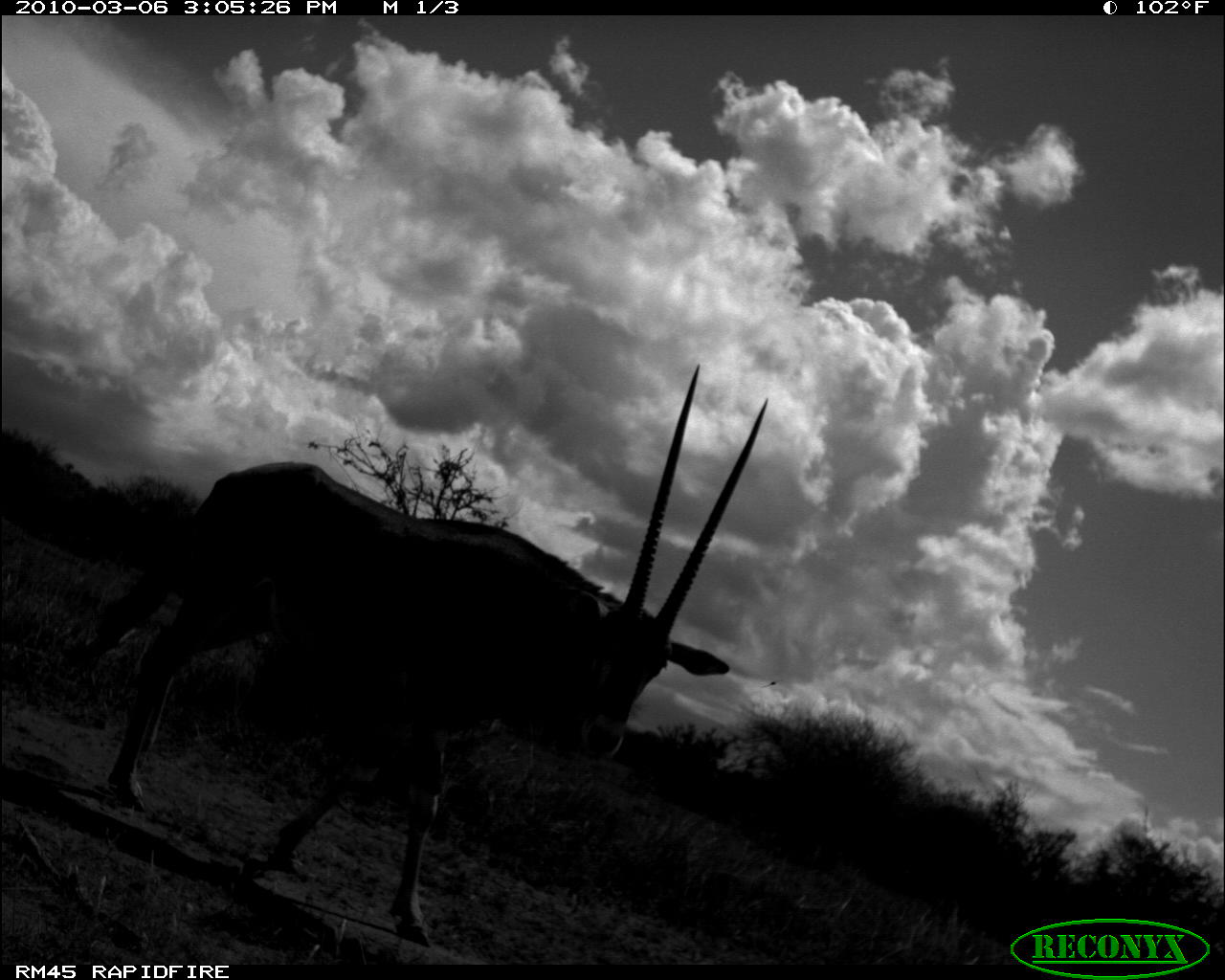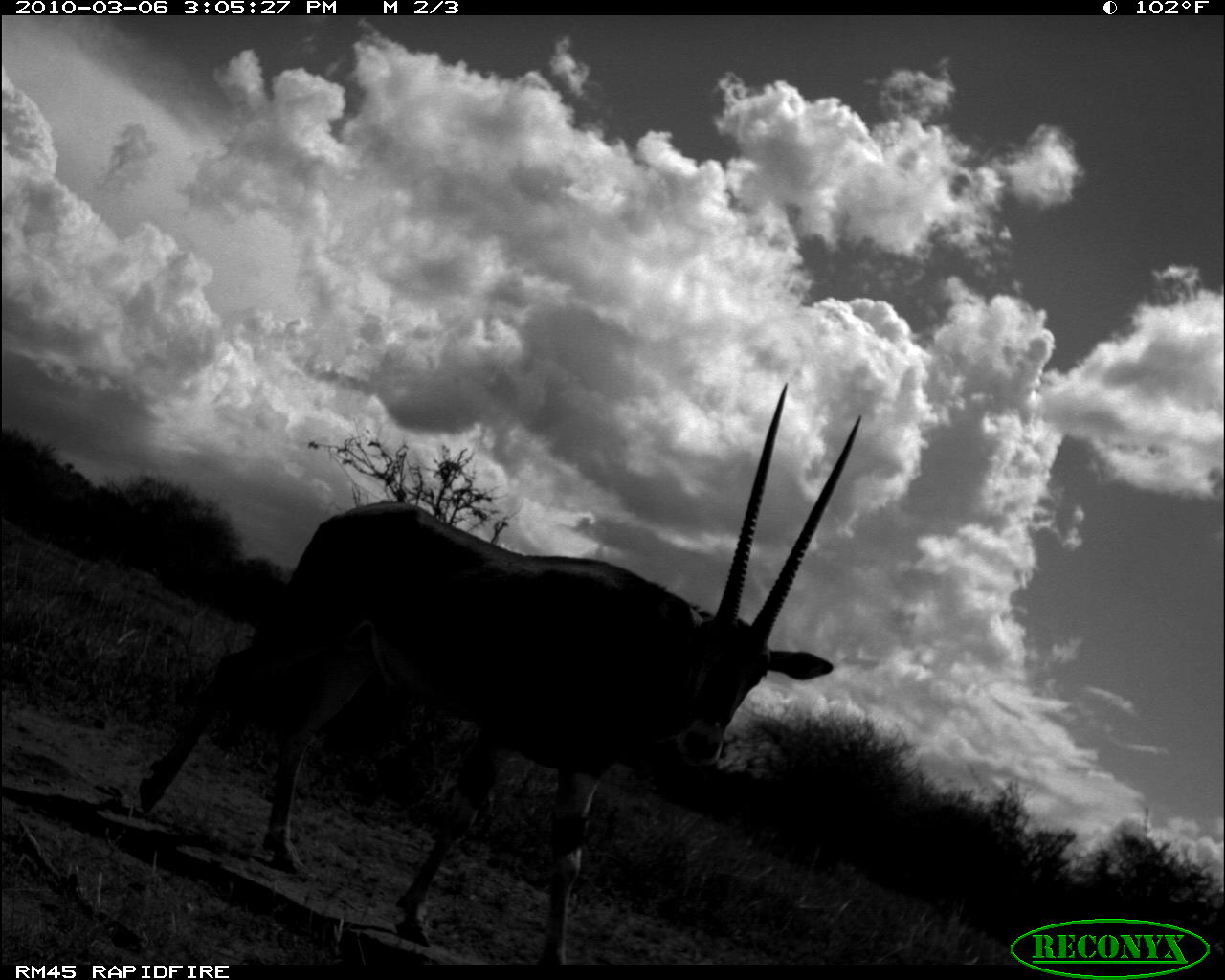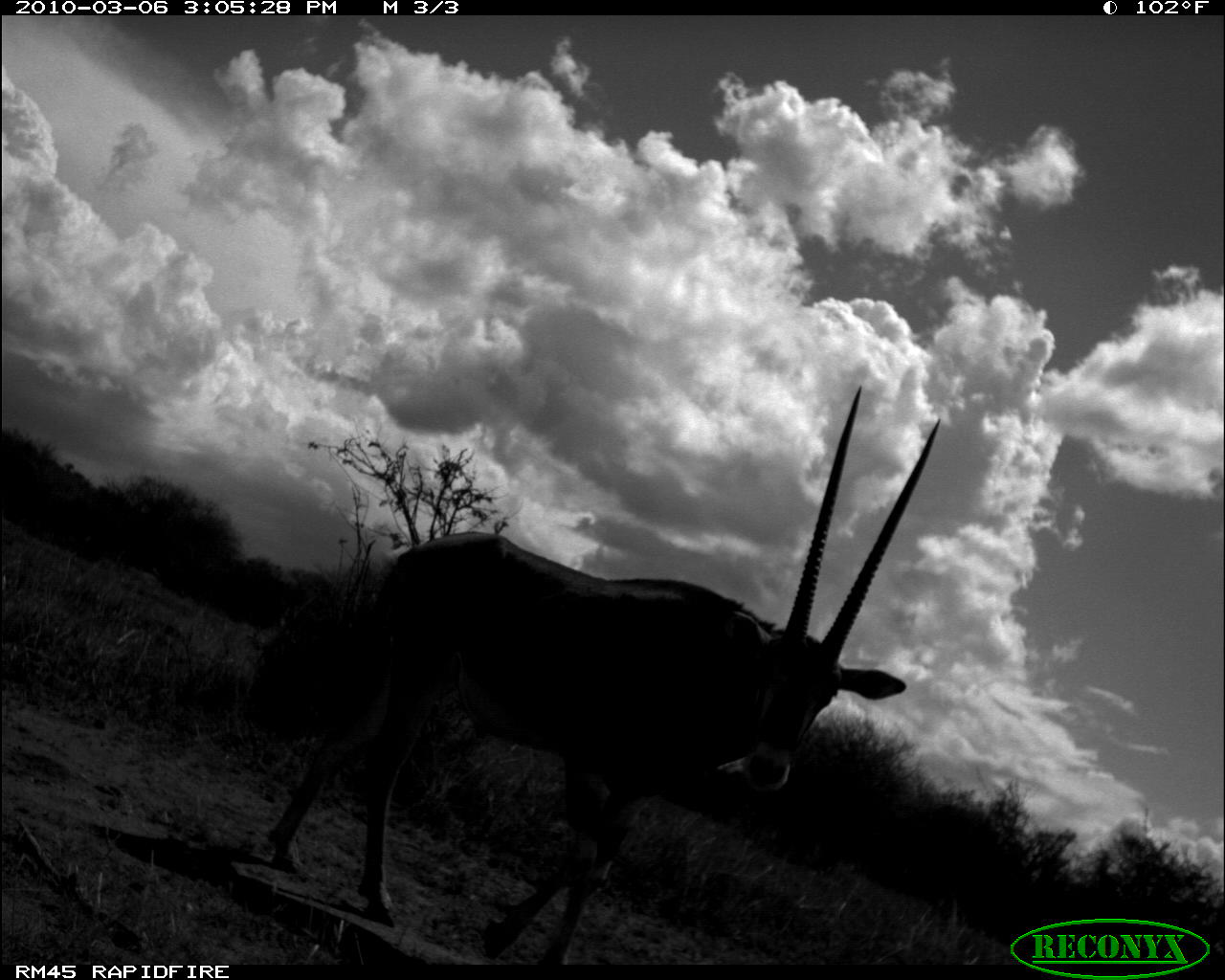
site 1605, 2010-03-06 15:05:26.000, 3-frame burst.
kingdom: Animalia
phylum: Chordata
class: Mammalia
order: Artiodactyla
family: Bovidae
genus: Oryx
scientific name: Oryx beisa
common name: east african oryx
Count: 1.